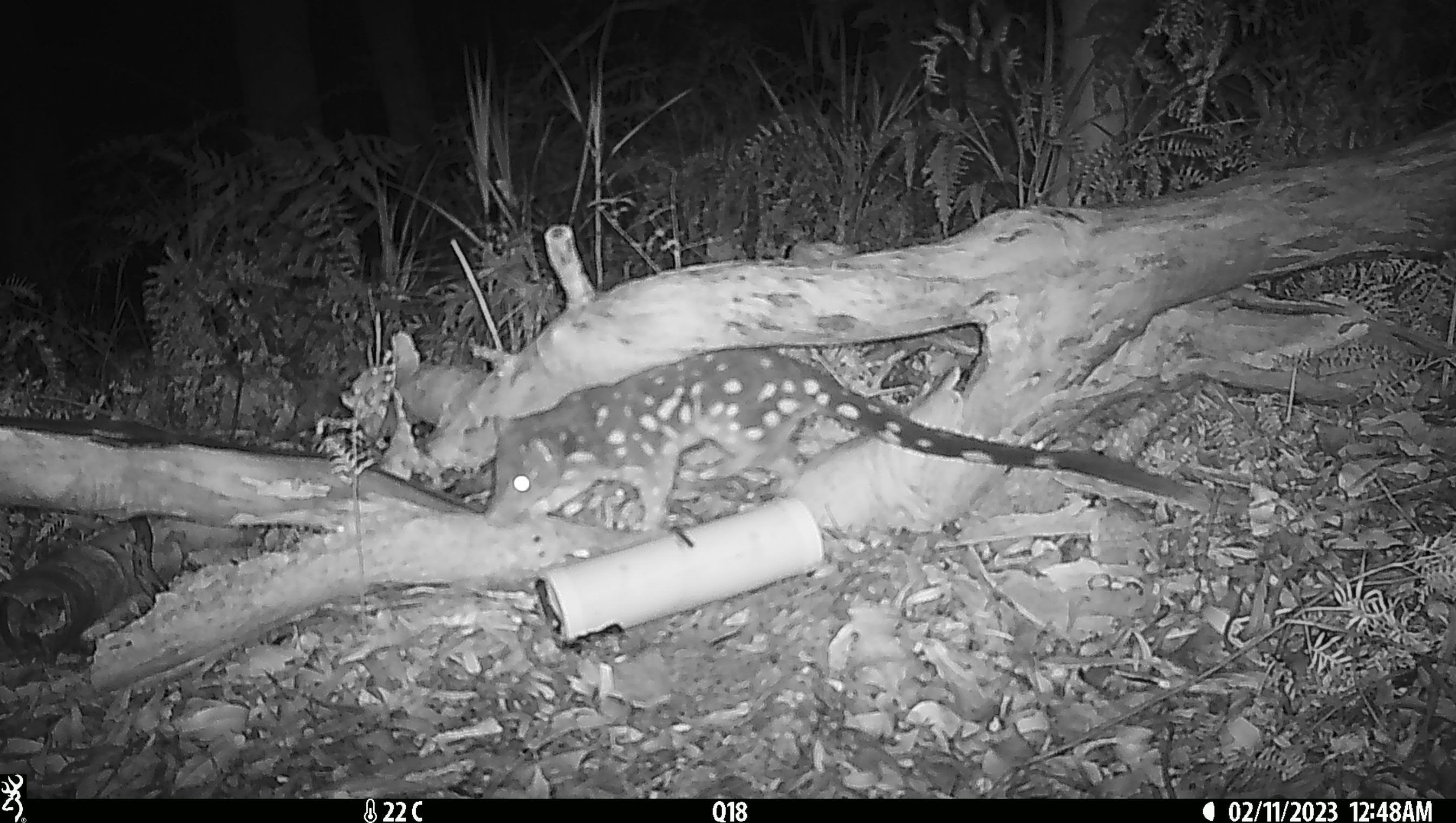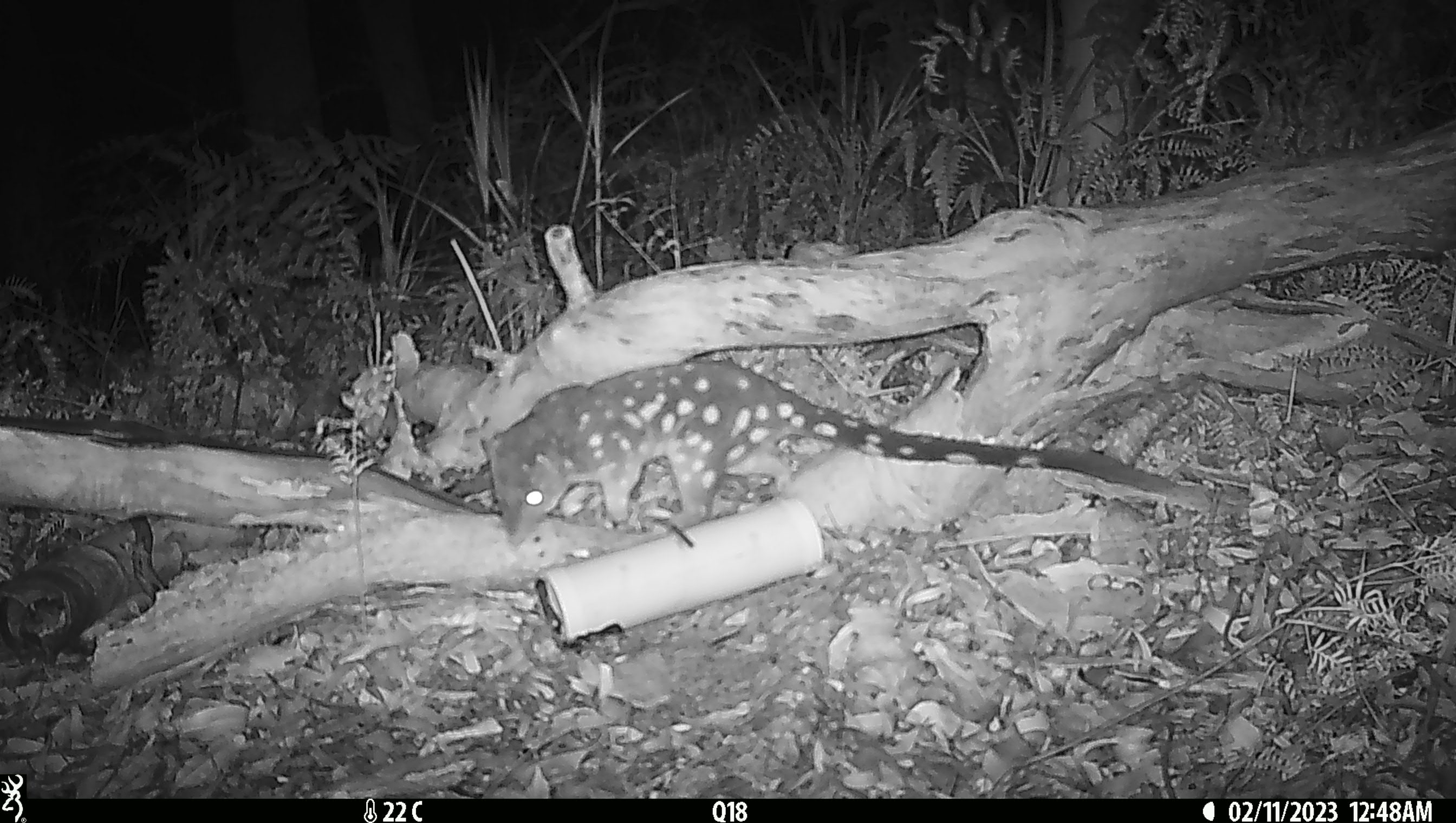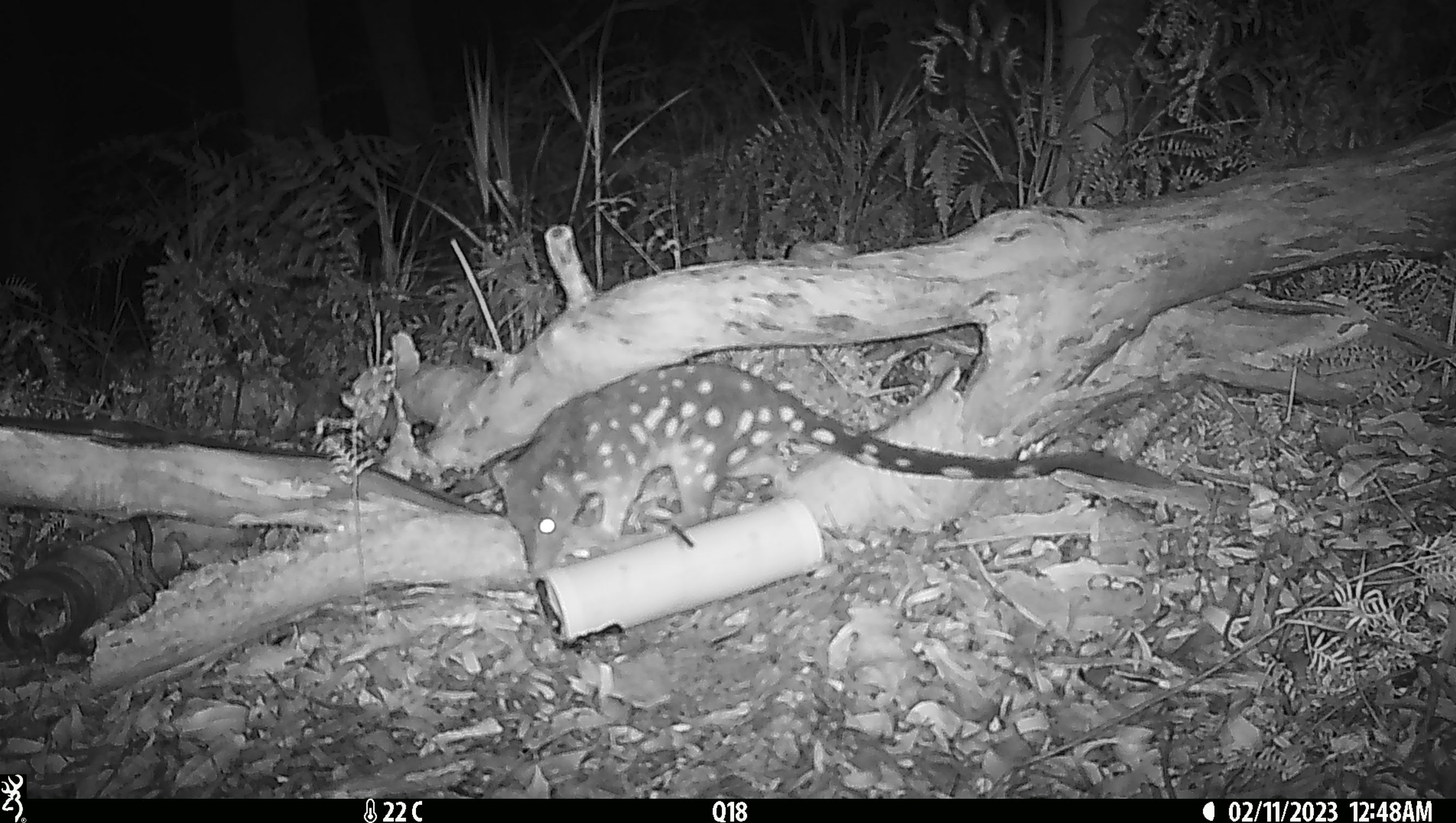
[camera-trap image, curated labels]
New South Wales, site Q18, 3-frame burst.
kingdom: Animalia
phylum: Chordata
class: Mammalia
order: Dasyuromorphia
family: Dasyuridae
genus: Dasyurus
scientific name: Dasyurus maculatus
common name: spotted-tailed quoll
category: quoll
Quoll (spotted-tailed quoll) (Dasyurus maculatus).